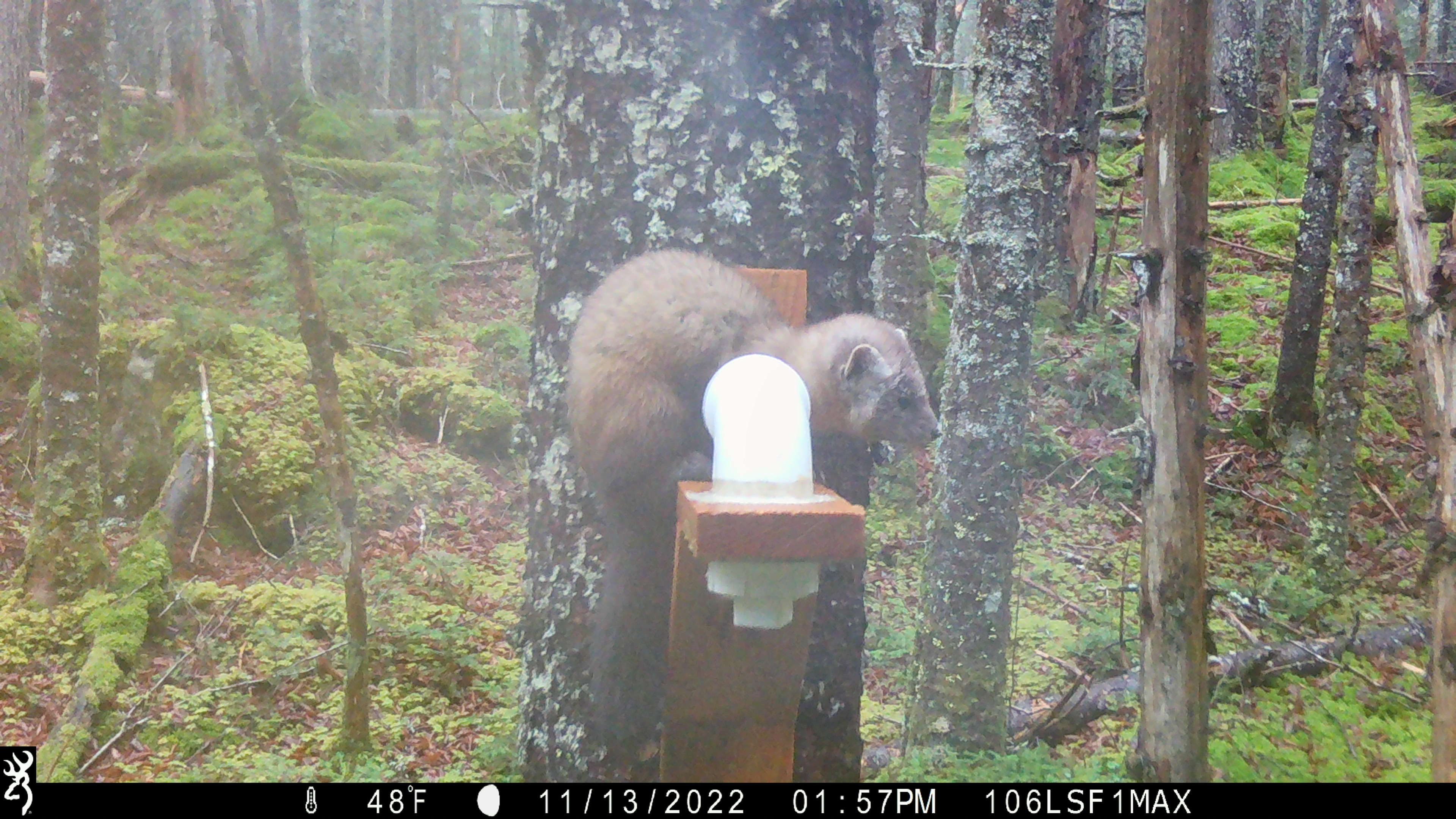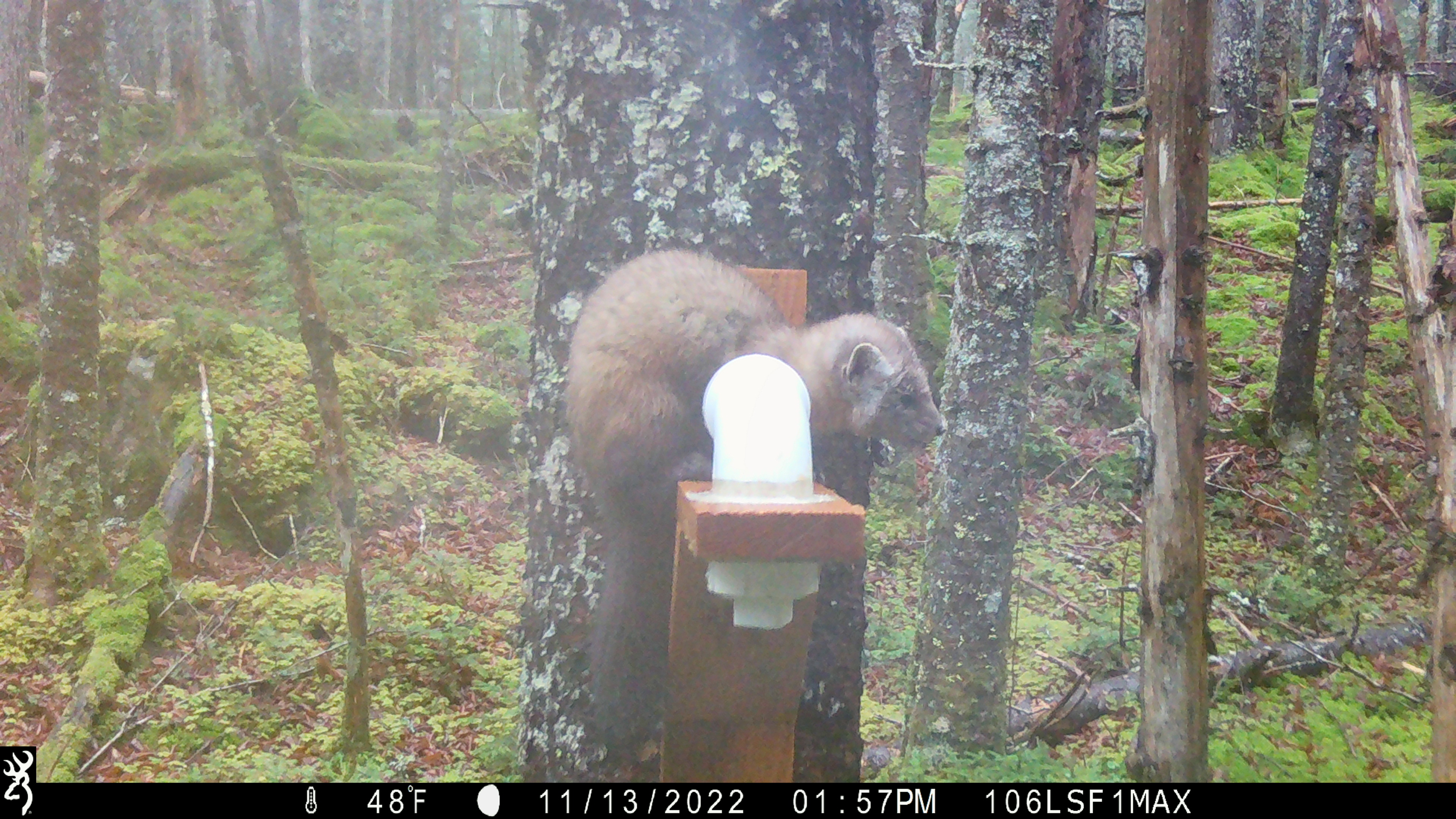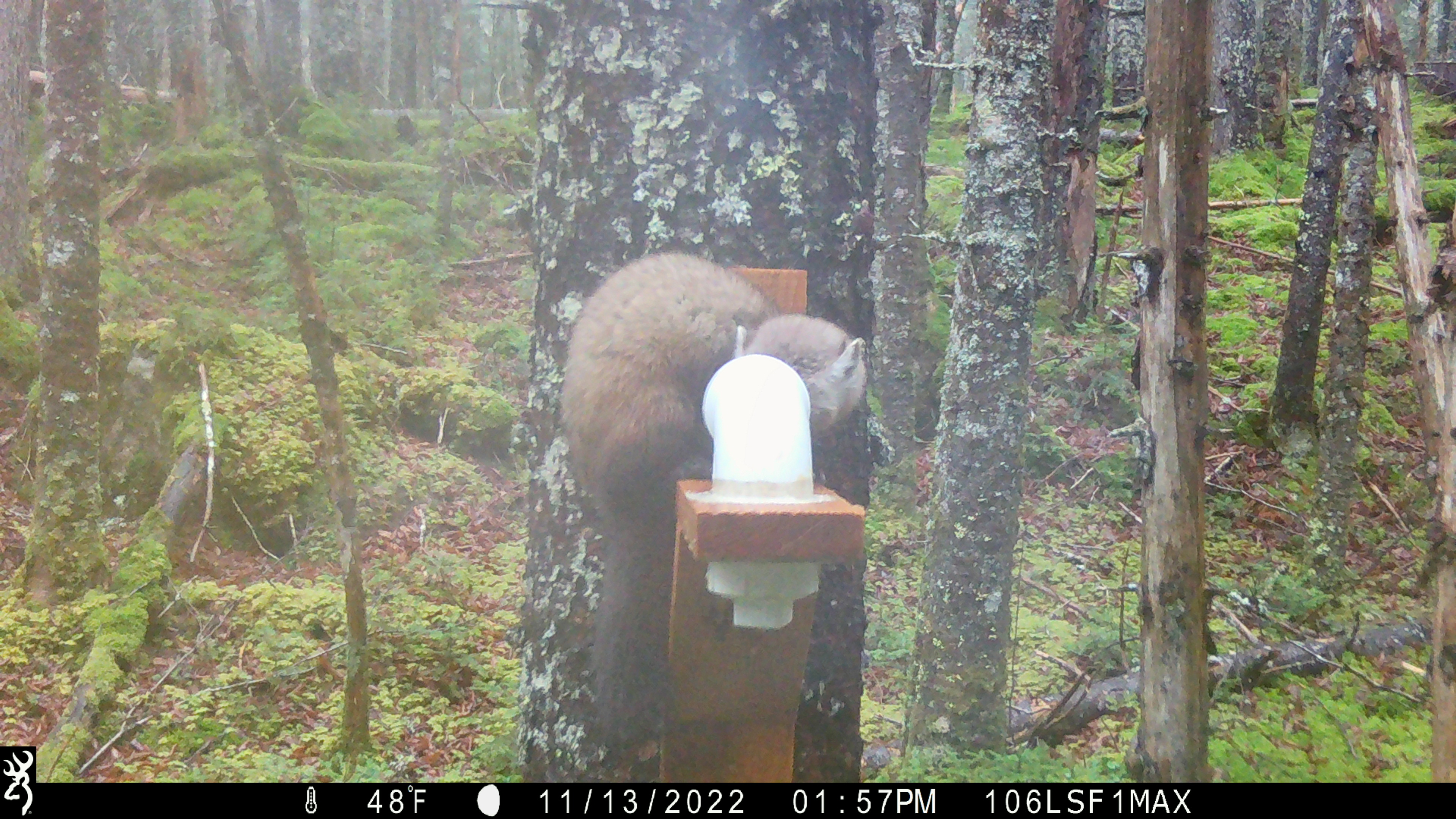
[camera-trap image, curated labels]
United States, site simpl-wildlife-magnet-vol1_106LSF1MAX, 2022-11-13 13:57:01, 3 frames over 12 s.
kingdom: Animalia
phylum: Chordata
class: Mammalia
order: Carnivora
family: Mustelidae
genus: Martes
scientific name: Martes americana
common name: american marten